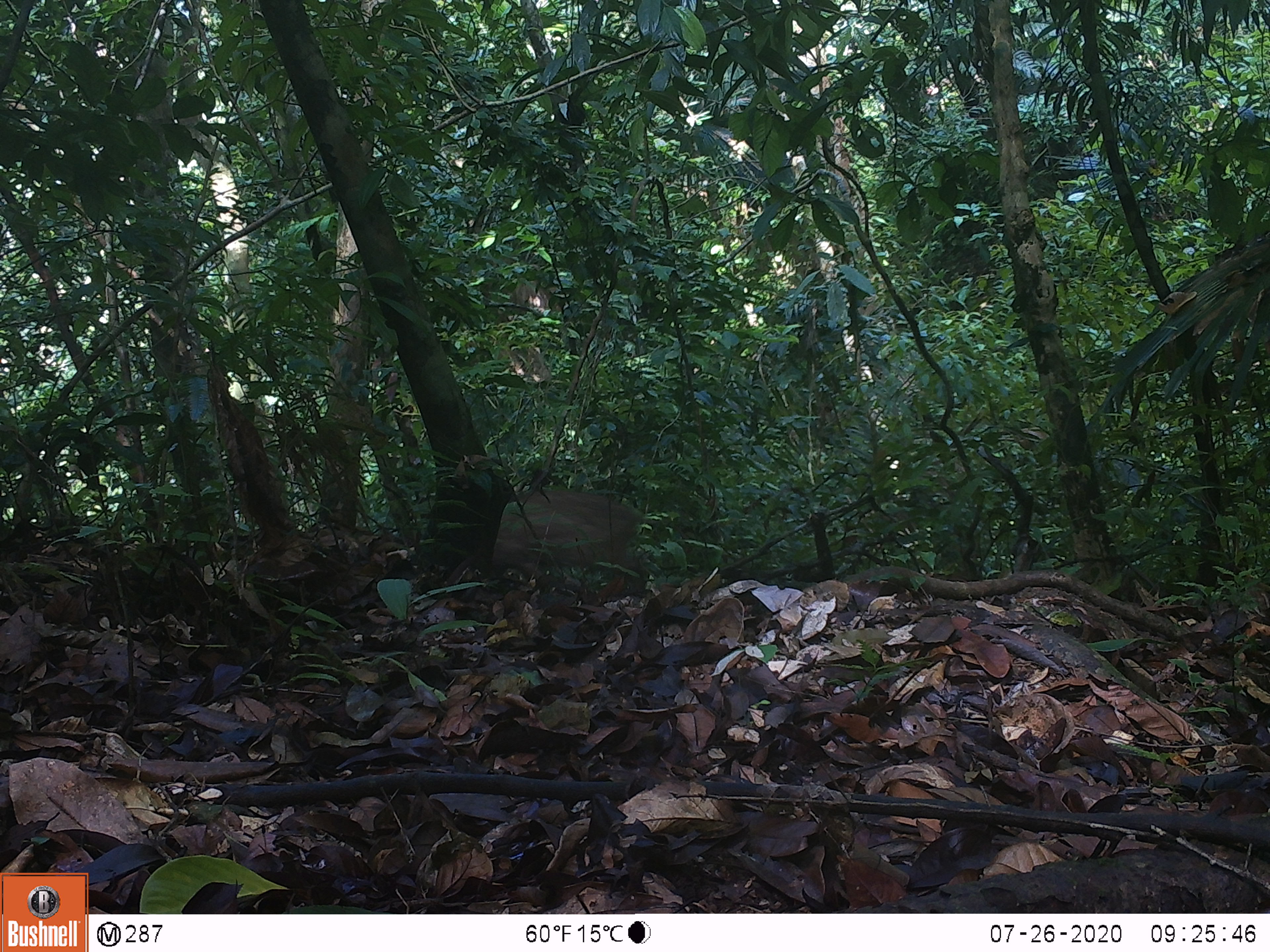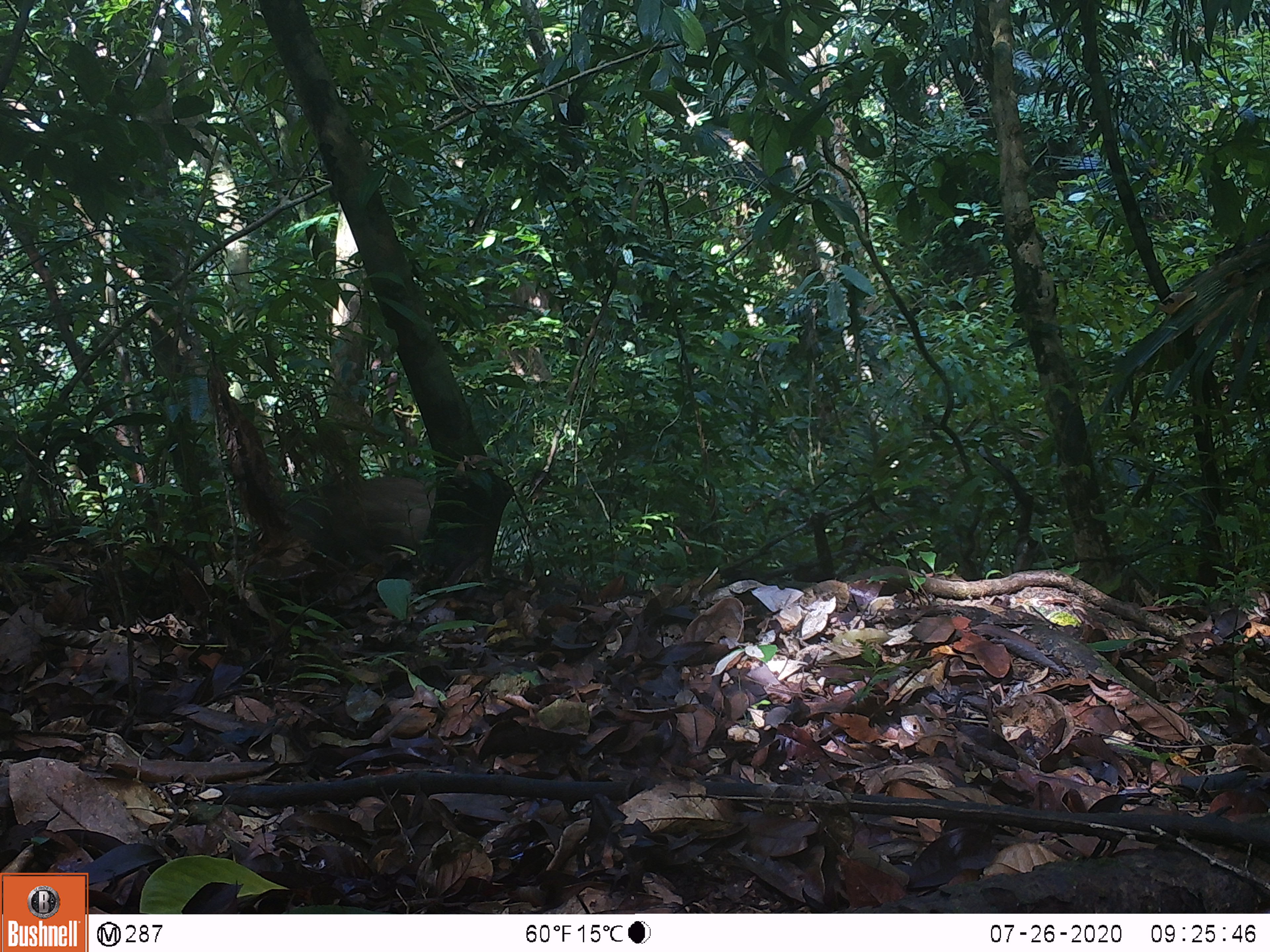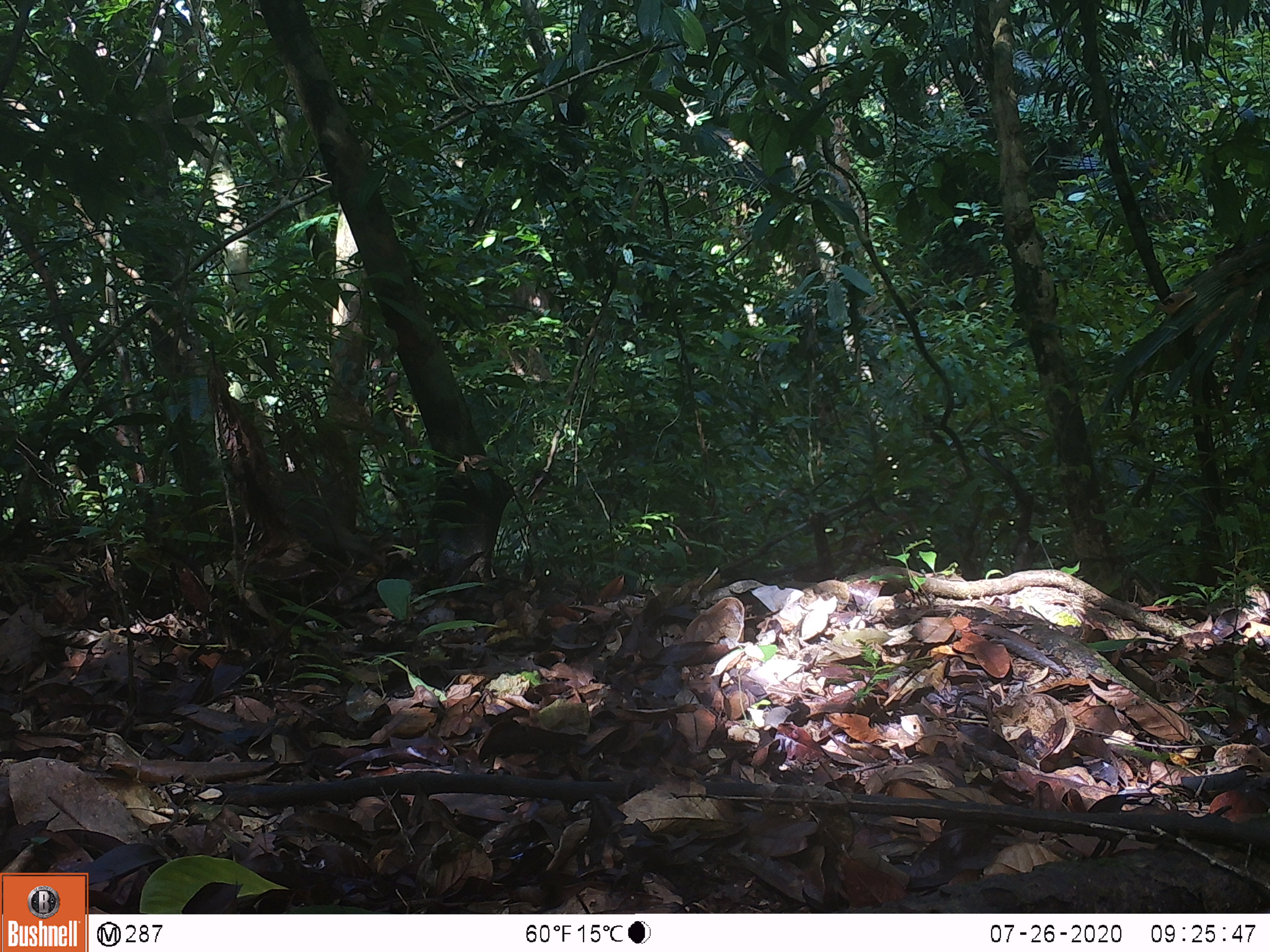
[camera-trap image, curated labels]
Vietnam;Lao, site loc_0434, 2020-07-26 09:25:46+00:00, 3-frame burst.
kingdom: Animalia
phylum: Chordata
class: Mammalia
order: Artiodactyla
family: Suidae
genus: Sus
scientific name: Sus scrofa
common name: eurasian wild pig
Eurasian wild pig (Sus scrofa). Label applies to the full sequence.